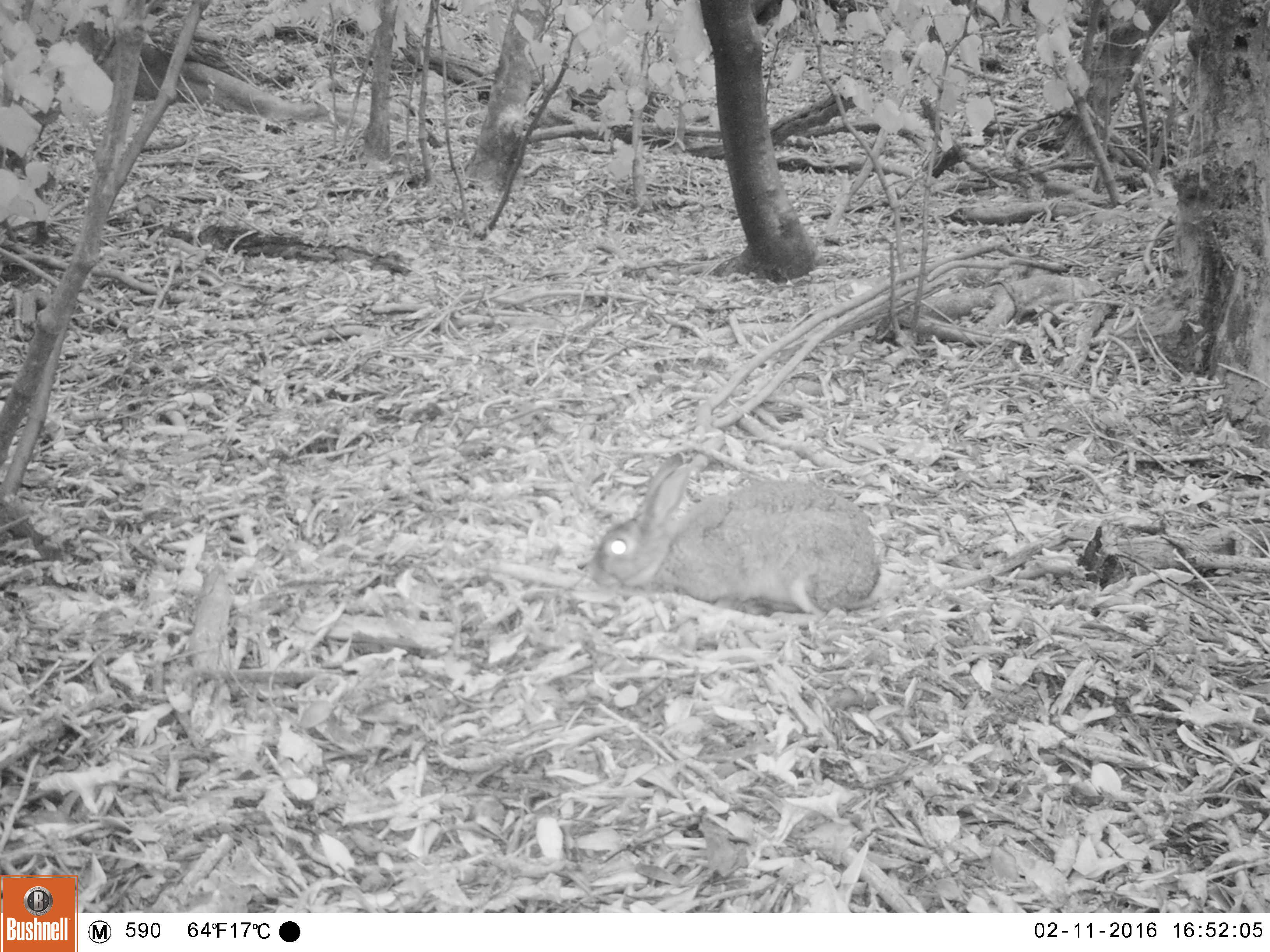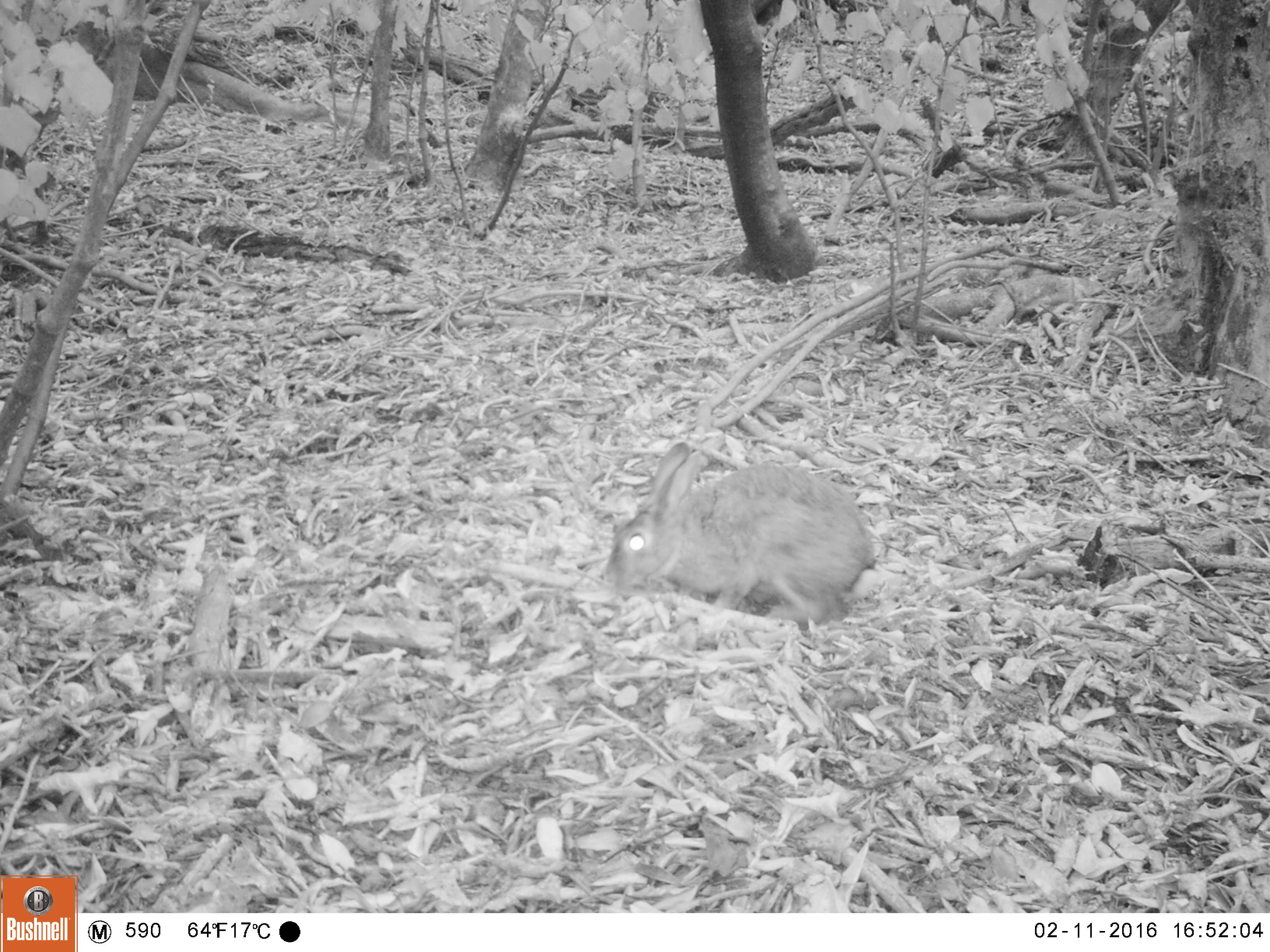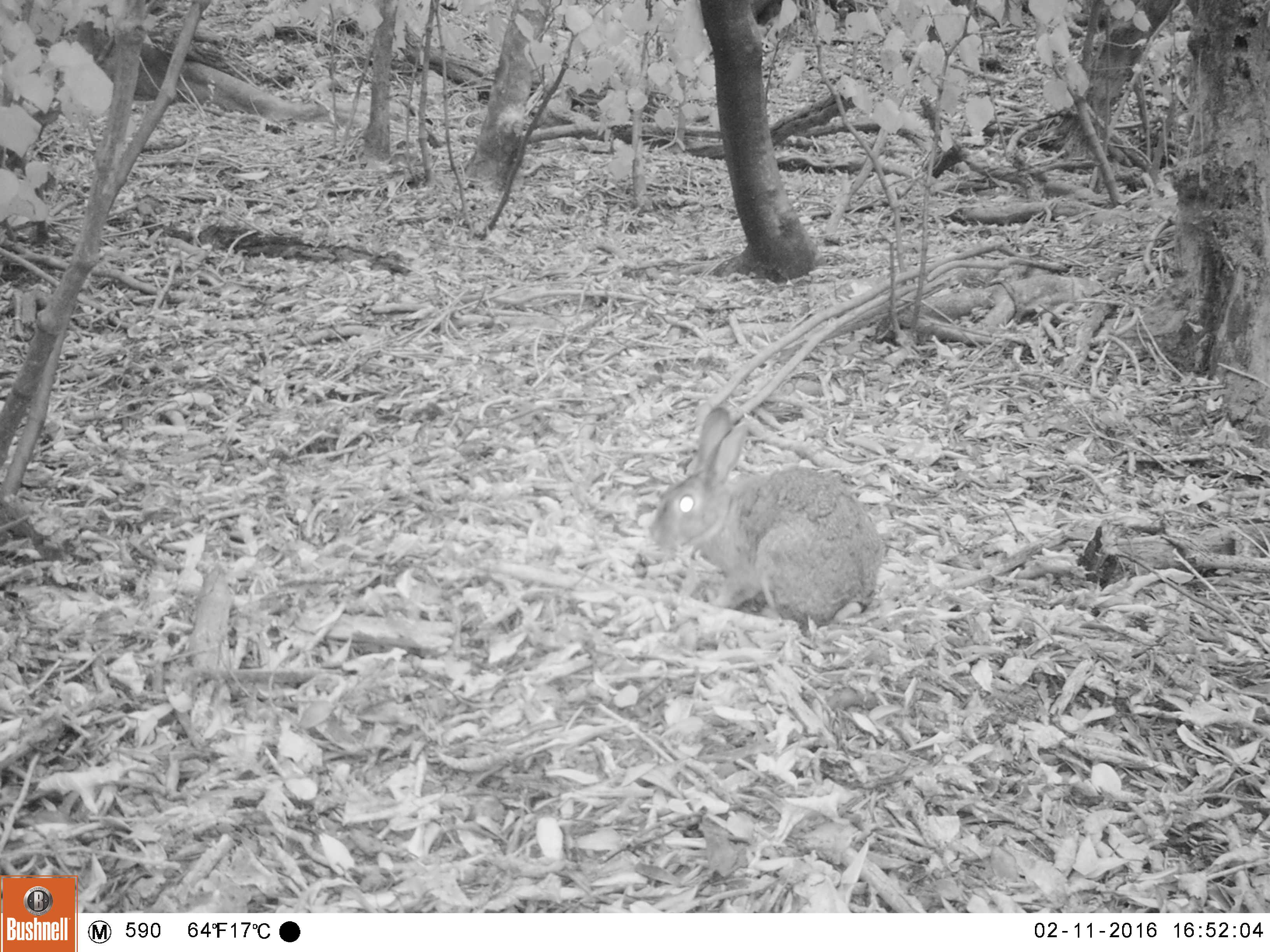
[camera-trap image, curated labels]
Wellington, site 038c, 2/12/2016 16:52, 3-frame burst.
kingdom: Animalia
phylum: Chordata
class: Mammalia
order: Lagomorpha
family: Leporidae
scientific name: Leporidae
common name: rabbit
Rabbit (Leporidae).